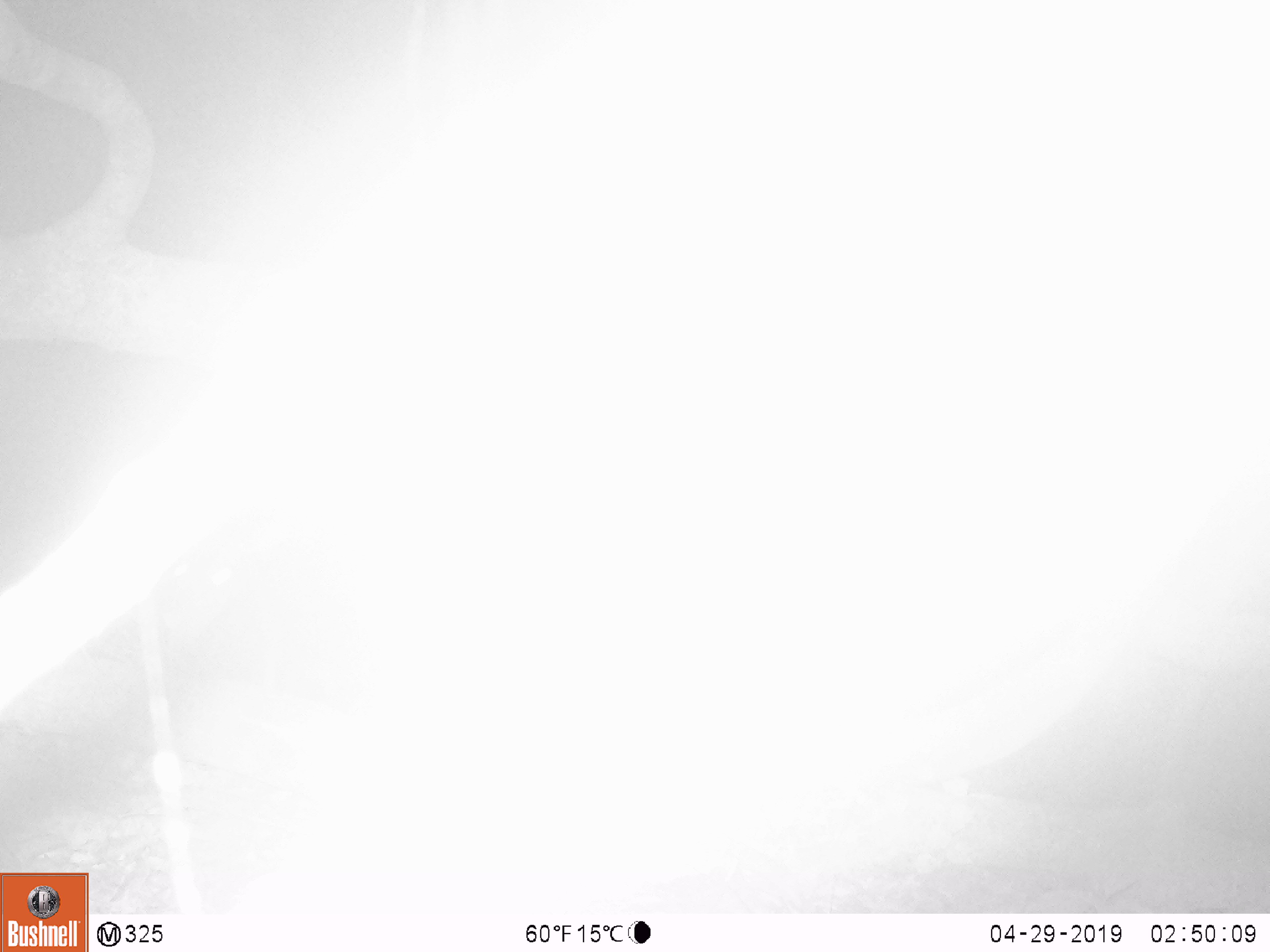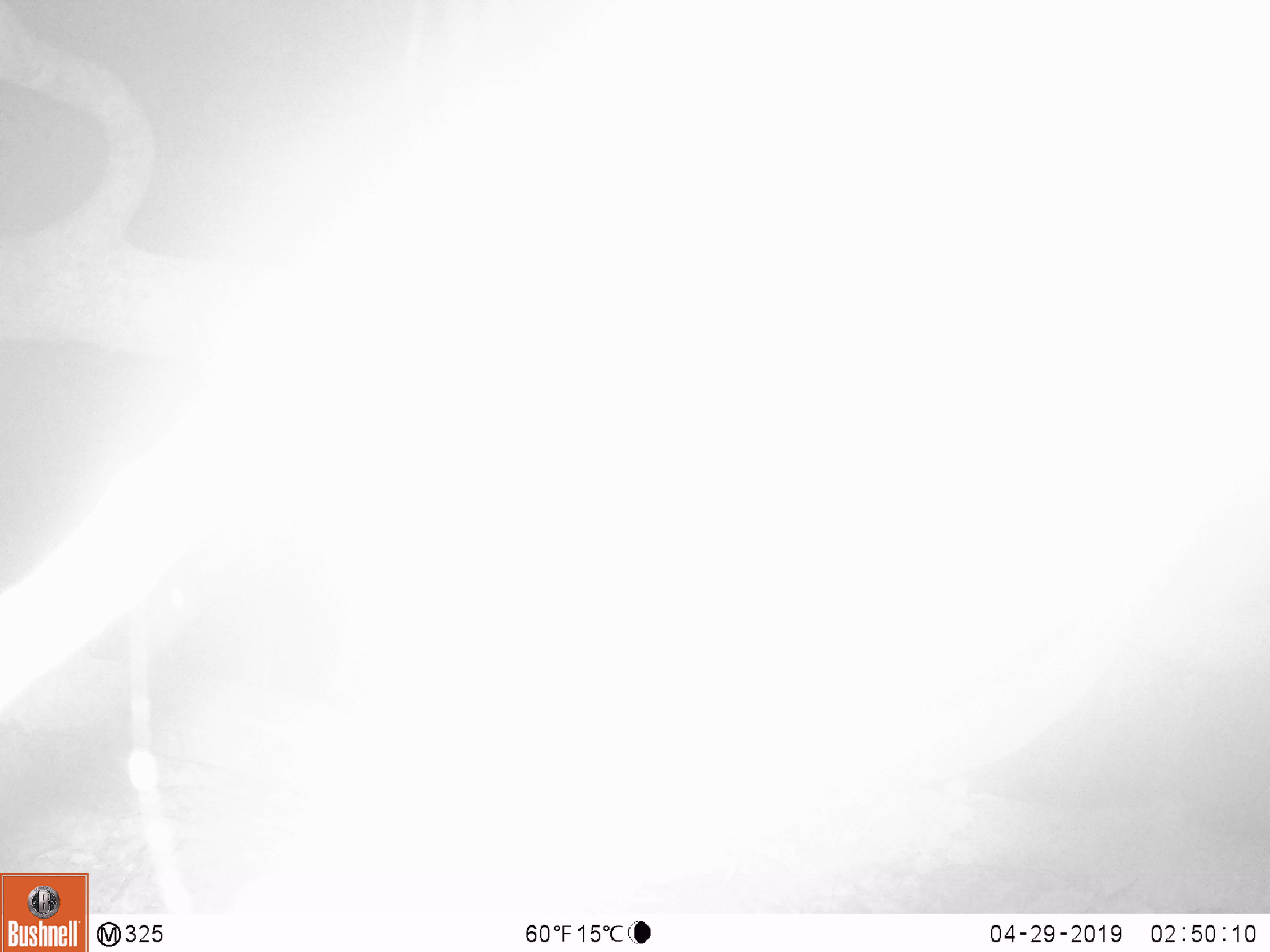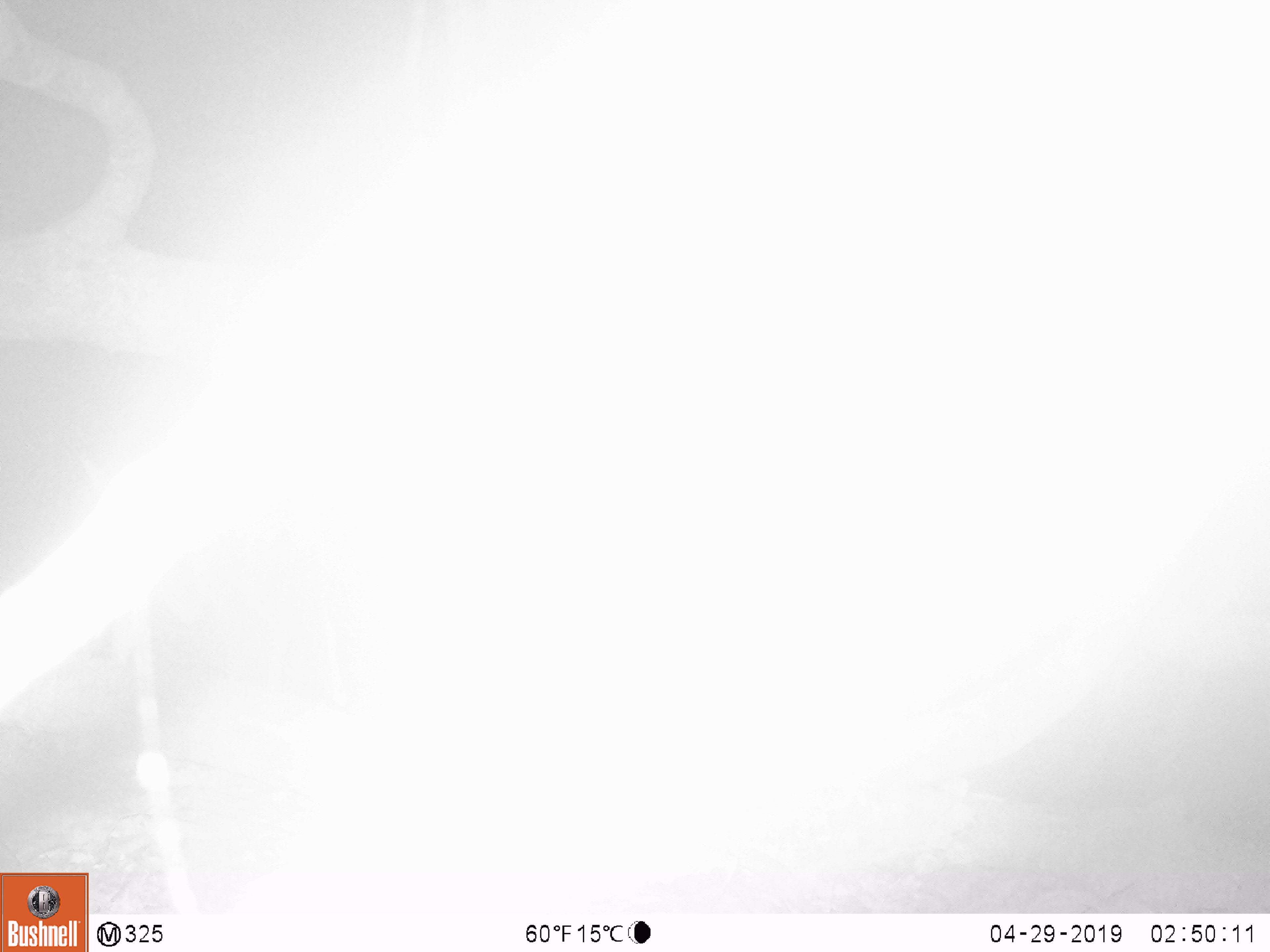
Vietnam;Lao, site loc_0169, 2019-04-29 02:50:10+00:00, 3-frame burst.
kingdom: Animalia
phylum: Chordata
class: Mammalia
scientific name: Laurasiatheria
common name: ungulate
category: unidentified ungulates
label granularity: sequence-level